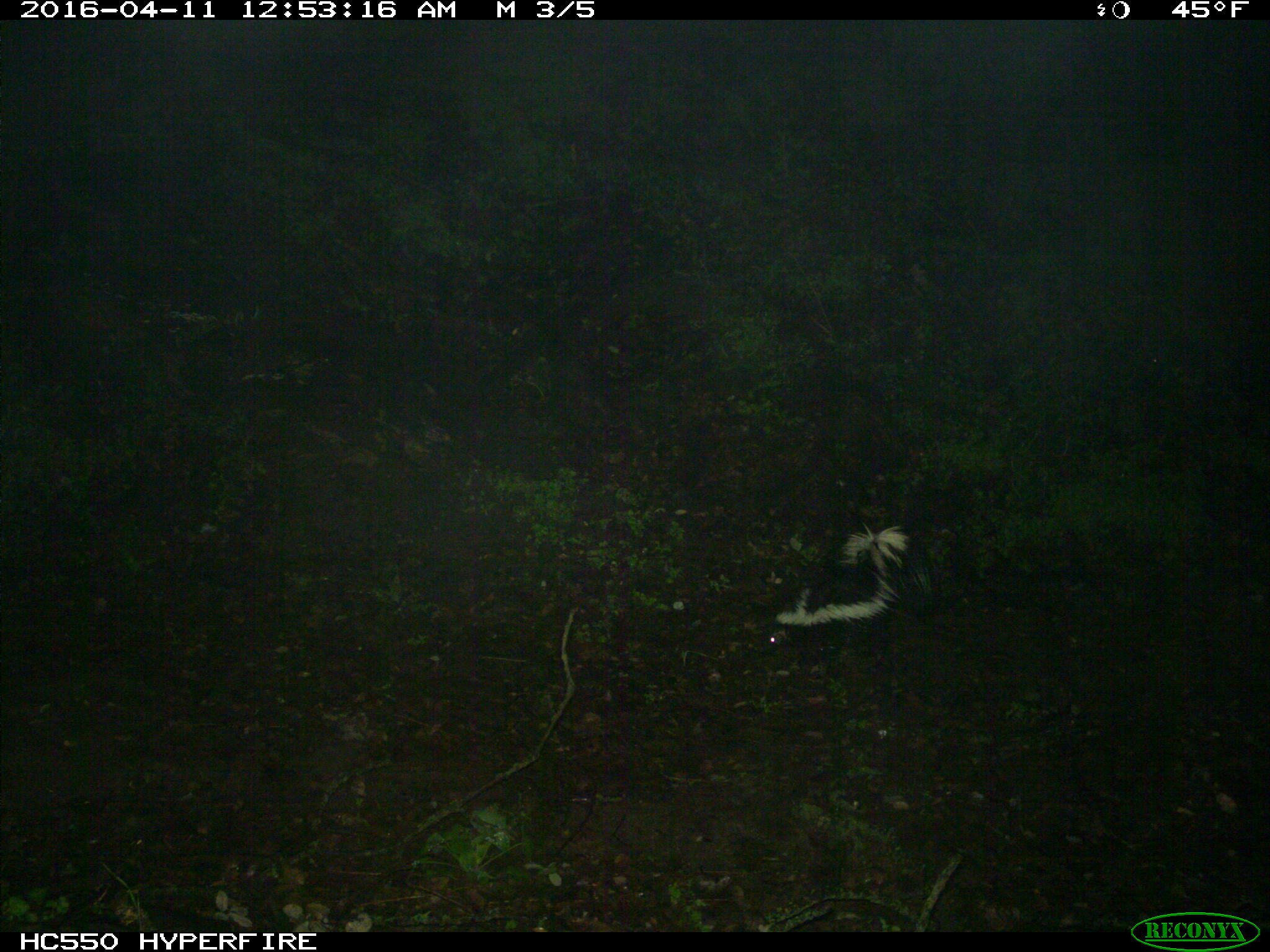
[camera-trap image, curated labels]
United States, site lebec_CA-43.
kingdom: Animalia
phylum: Chordata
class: Mammalia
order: Carnivora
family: Mephitidae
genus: Mephitis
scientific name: Mephitis mephitis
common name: striped skunk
Mephitis mephitis (striped skunk).